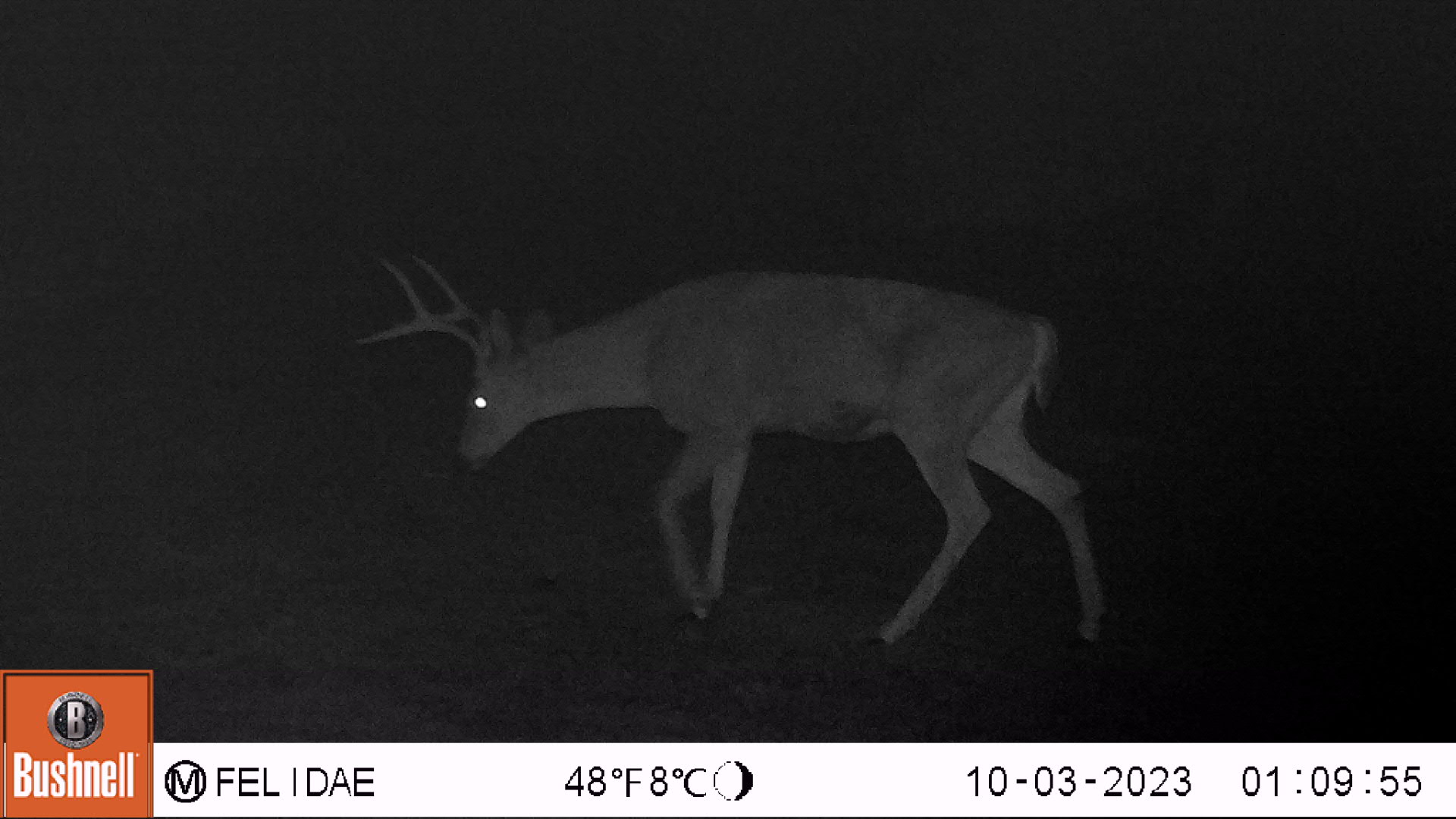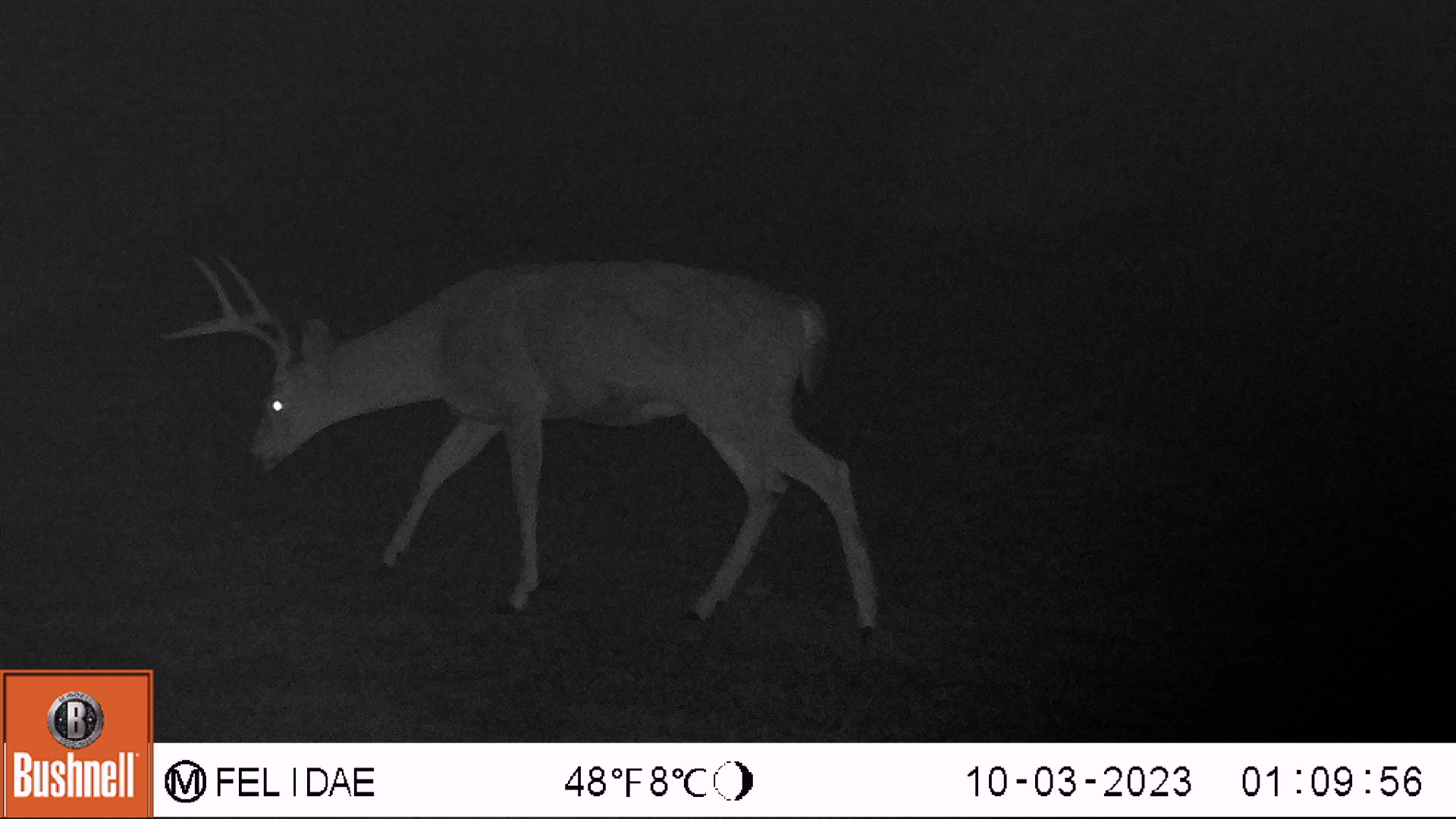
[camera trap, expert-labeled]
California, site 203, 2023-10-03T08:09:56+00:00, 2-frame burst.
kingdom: Animalia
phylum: Chordata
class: Mammalia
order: Artiodactyla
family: Cervidae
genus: Odocoileus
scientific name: Odocoileus hemionus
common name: mule deer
Mule deer (Odocoileus hemionus).